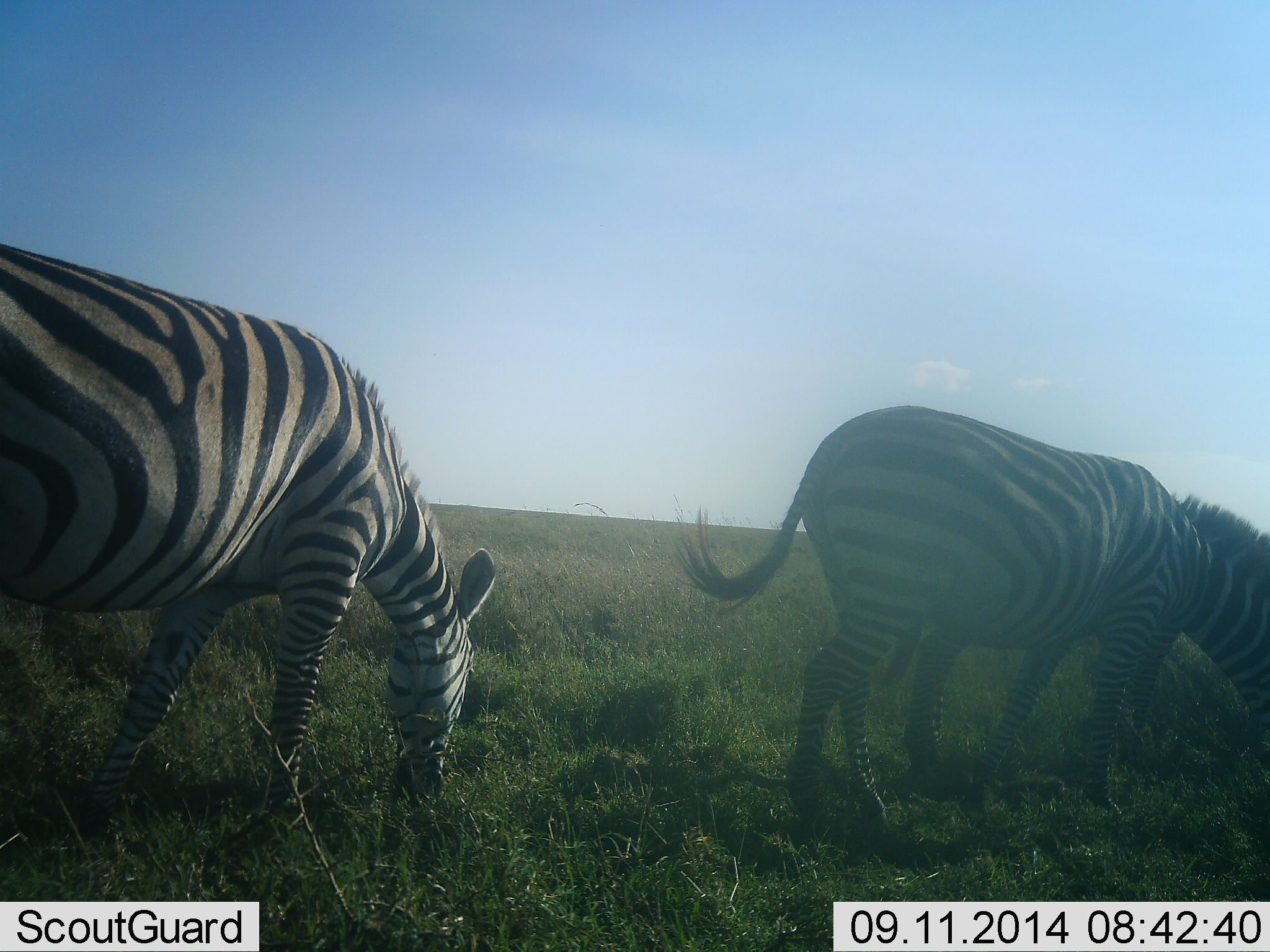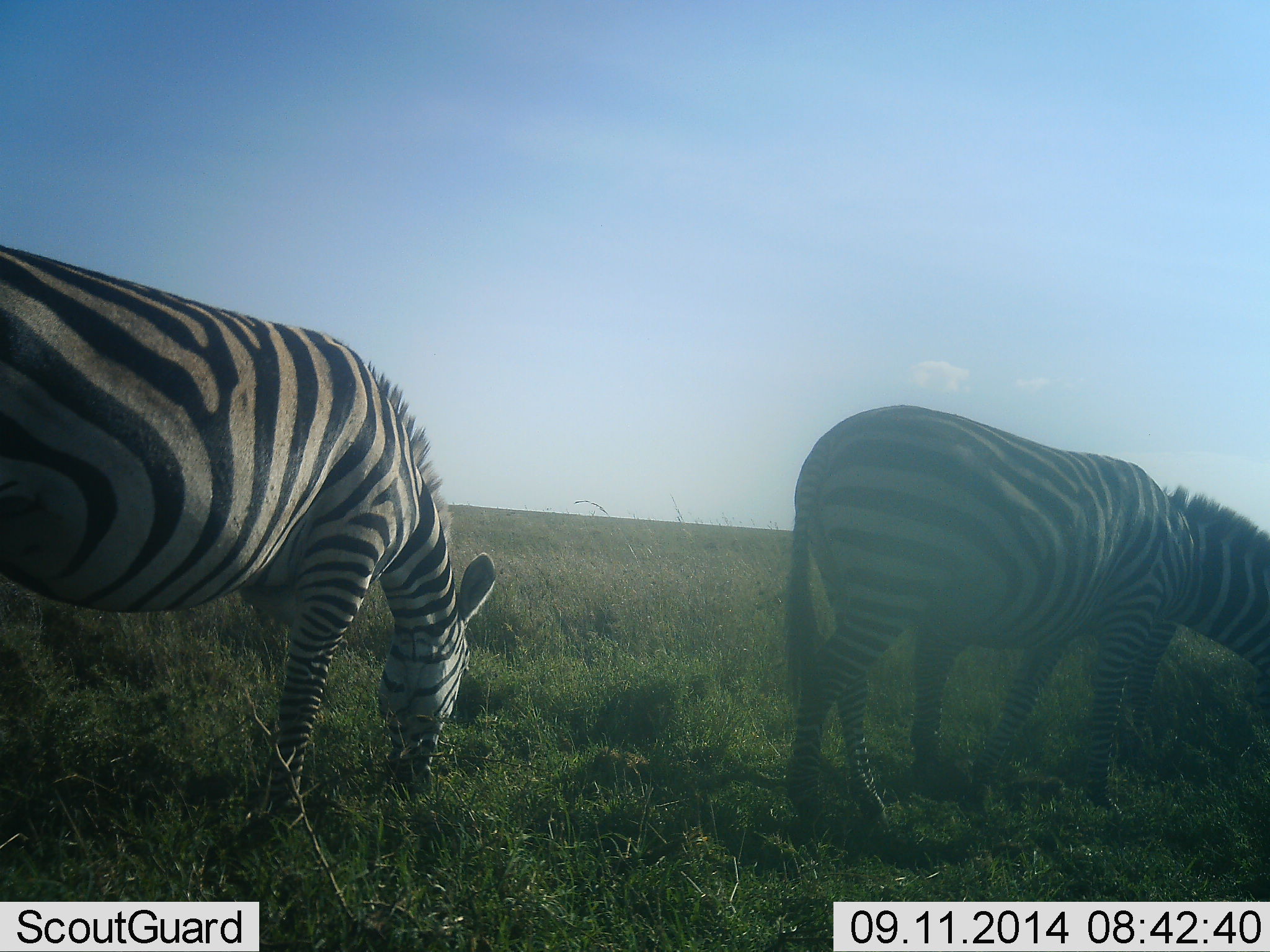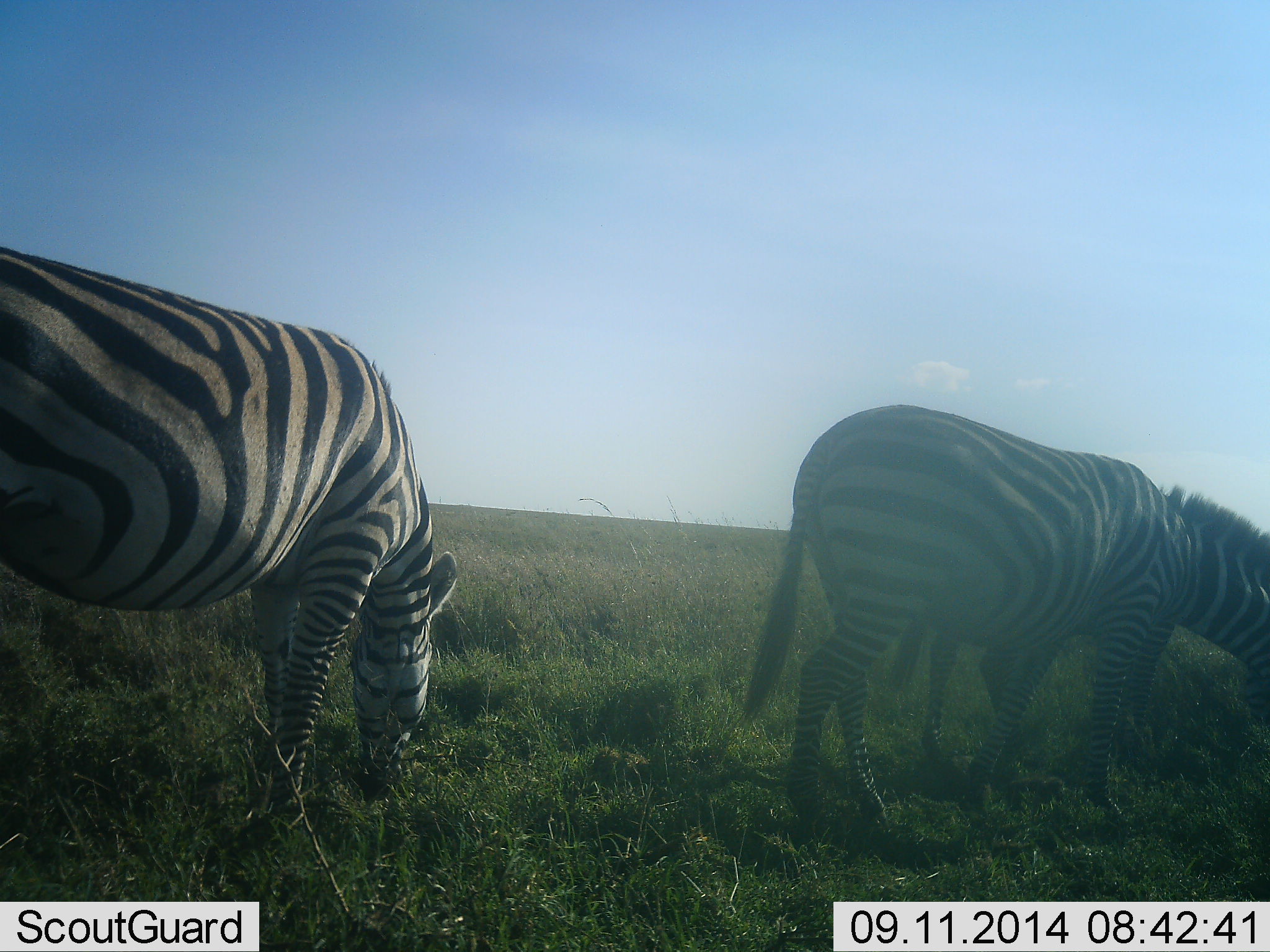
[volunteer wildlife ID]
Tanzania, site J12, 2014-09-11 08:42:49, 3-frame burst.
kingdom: Animalia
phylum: Chordata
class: Mammalia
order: Perissodactyla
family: Equidae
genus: Equus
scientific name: Equus quagga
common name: plains zebra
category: zebra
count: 3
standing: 20%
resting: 0%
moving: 0%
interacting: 0%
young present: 0%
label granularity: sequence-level